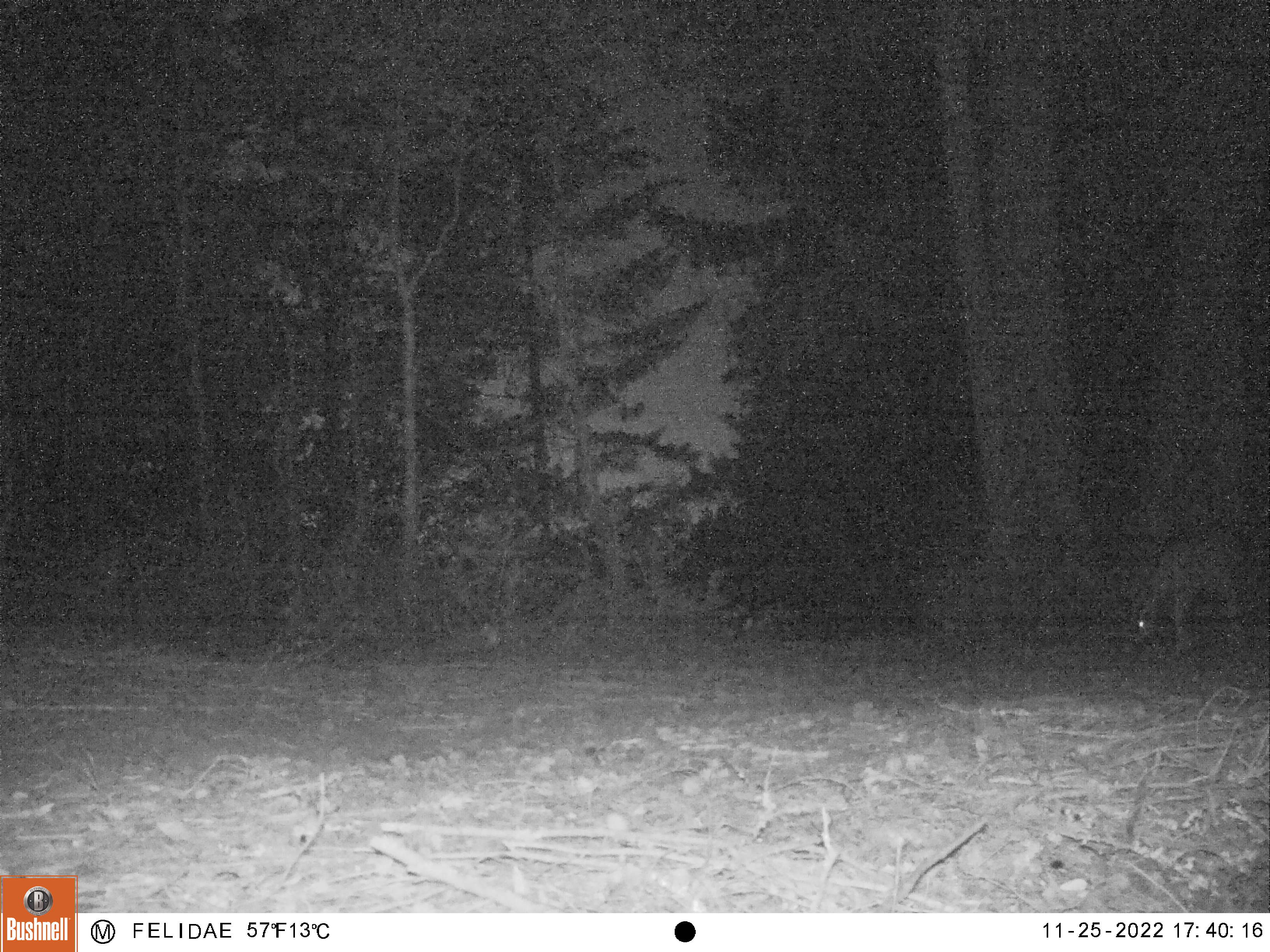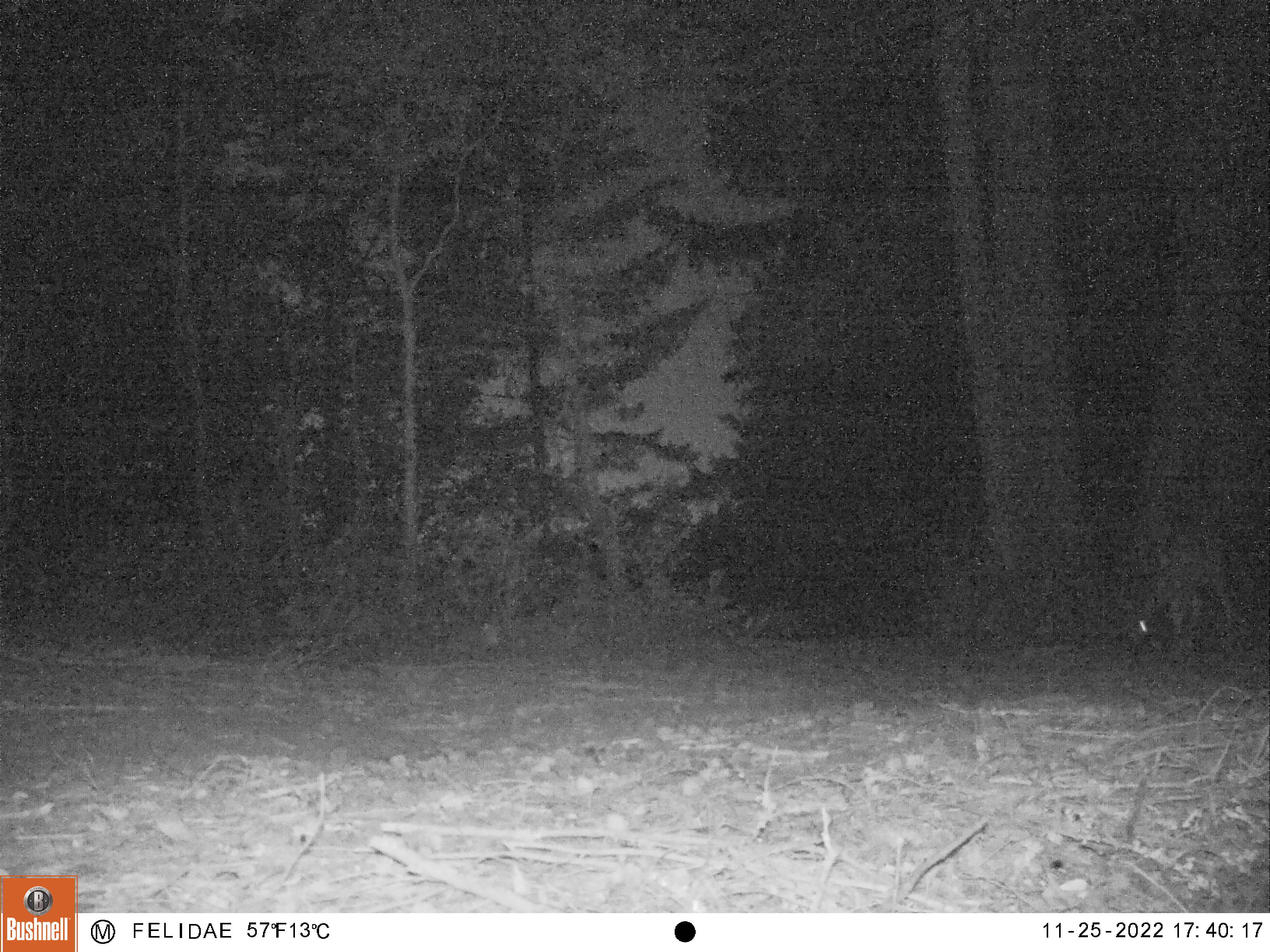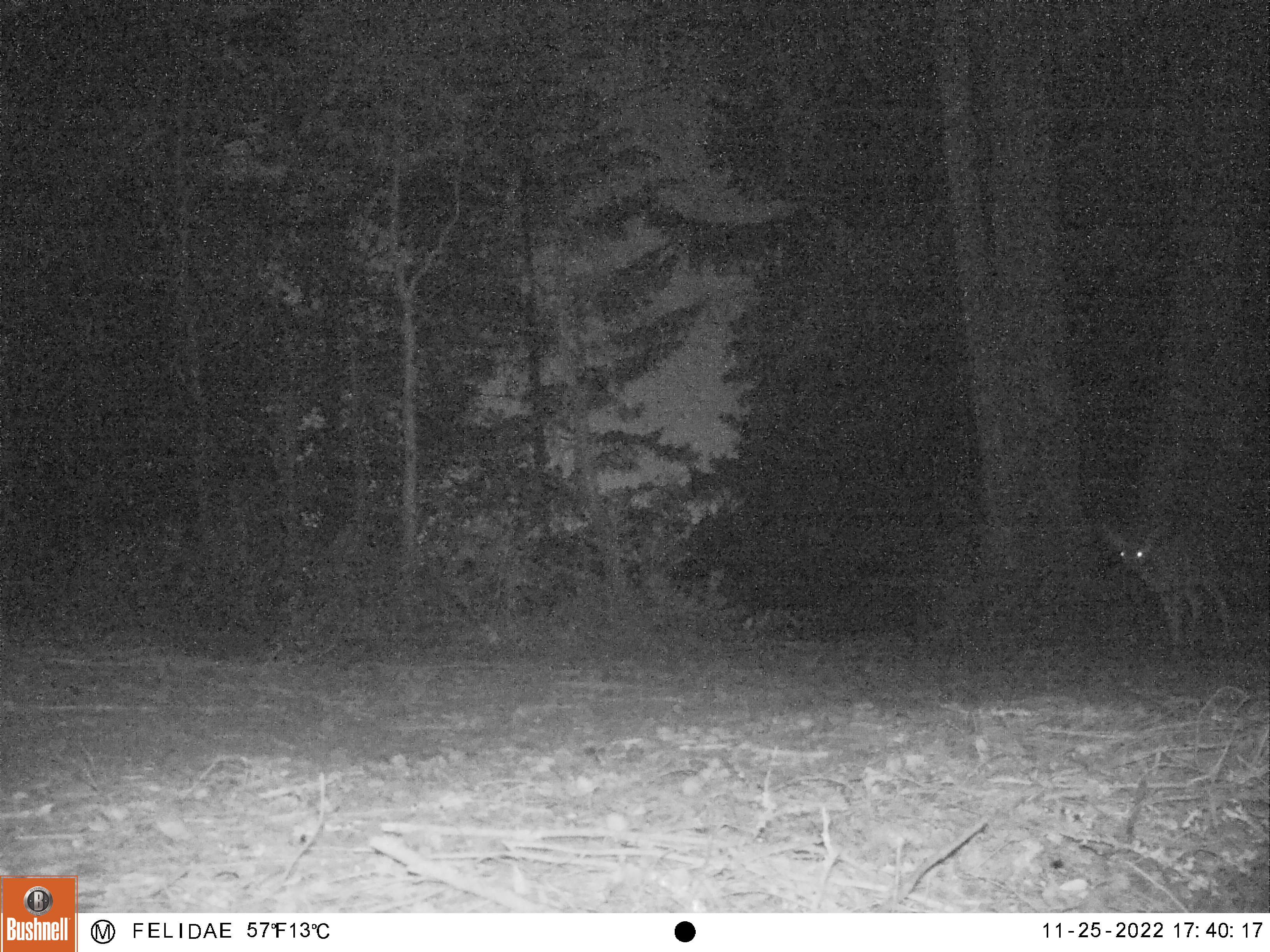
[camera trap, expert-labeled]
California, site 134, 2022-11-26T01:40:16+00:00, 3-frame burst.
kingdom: Animalia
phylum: Chordata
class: Mammalia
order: Artiodactyla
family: Cervidae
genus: Odocoileus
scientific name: Odocoileus hemionus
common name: mule deer